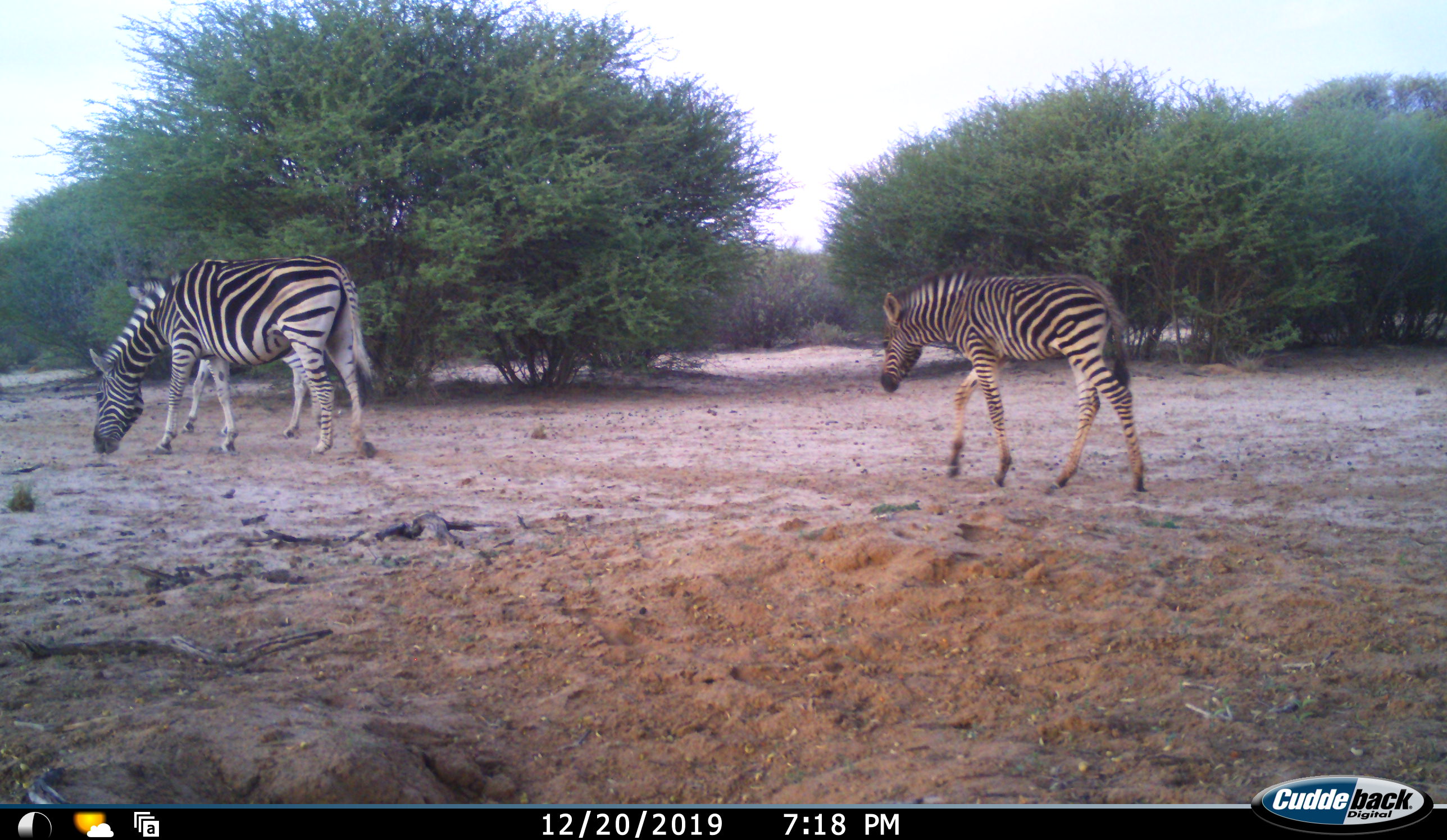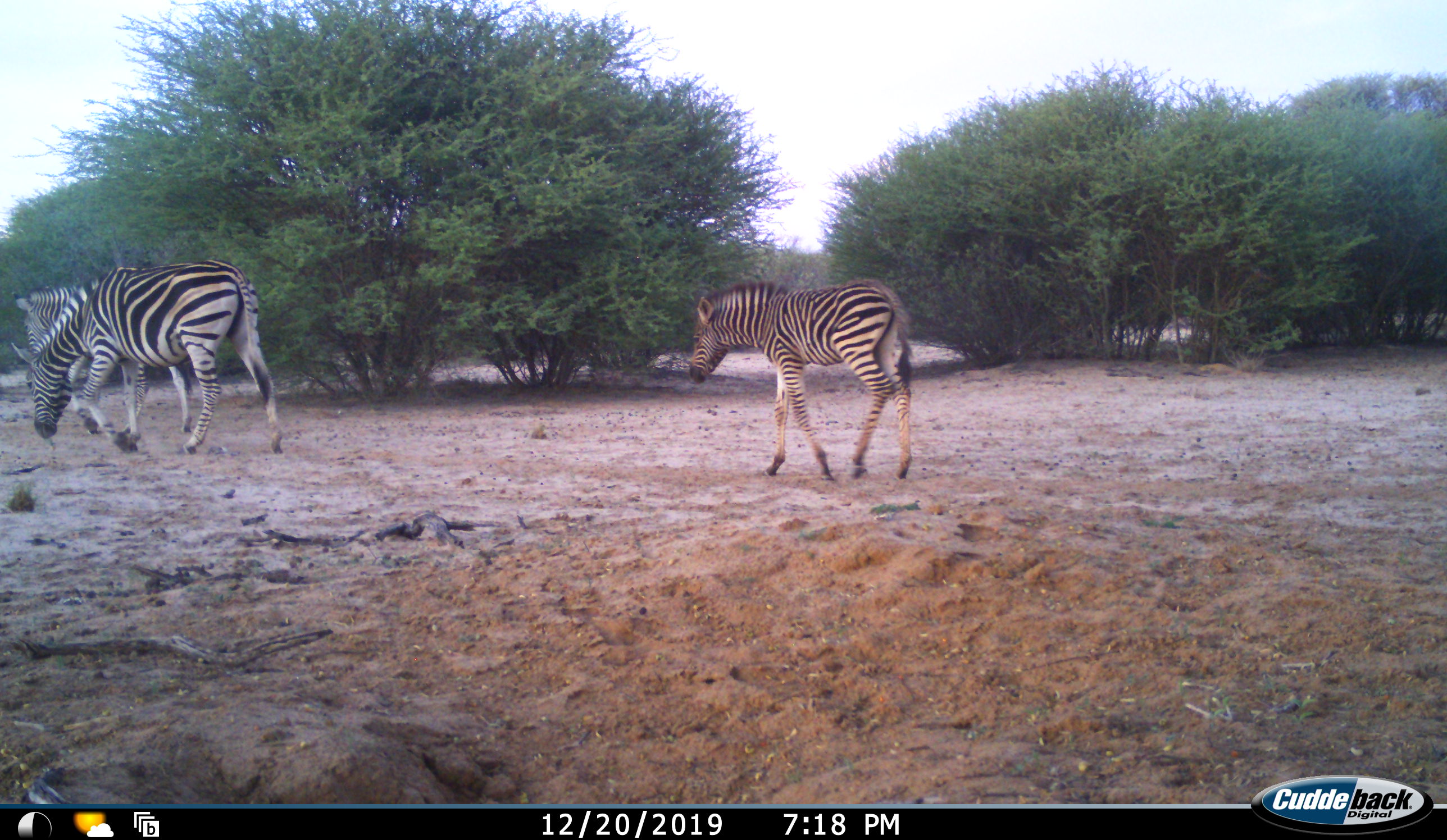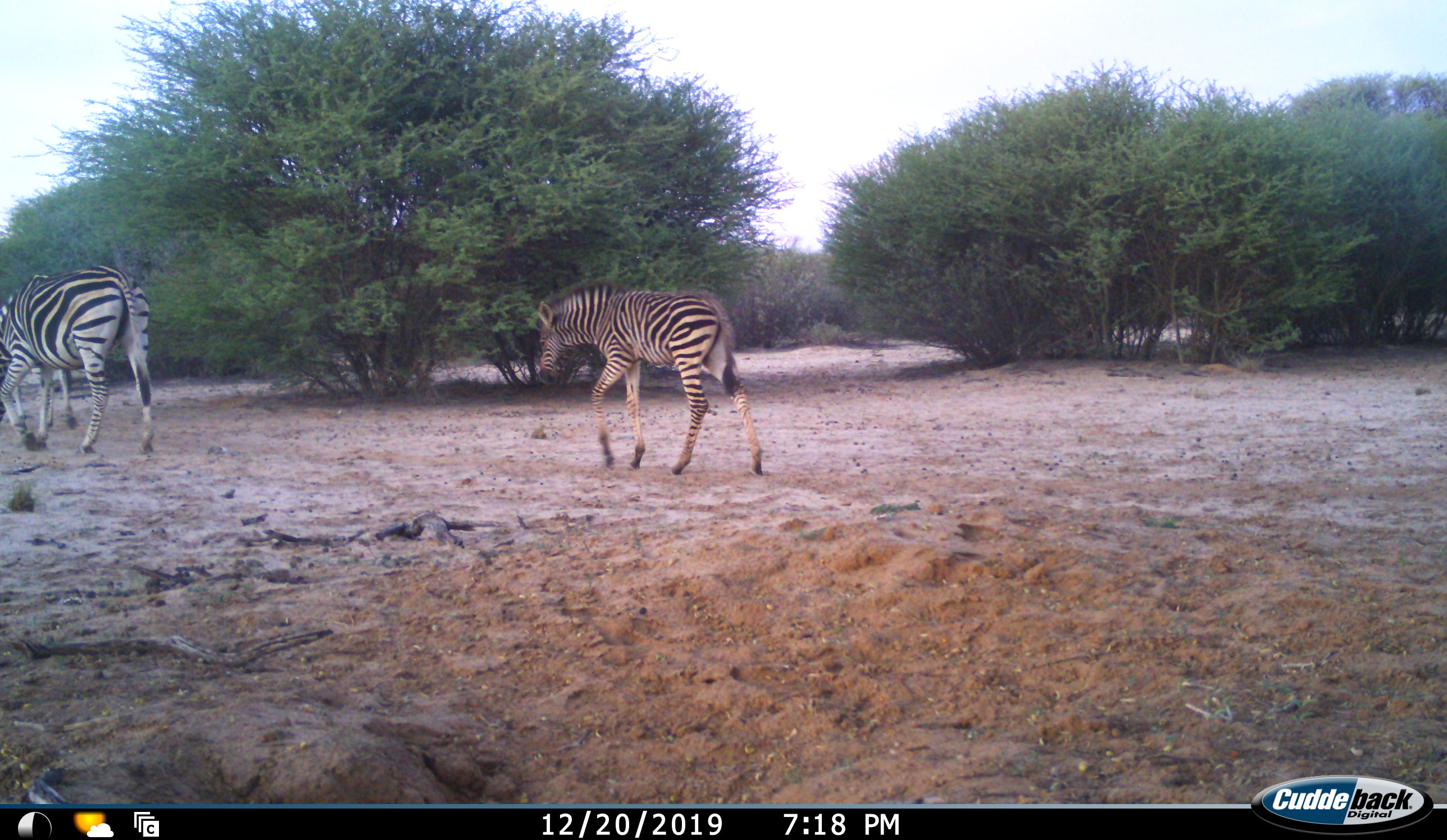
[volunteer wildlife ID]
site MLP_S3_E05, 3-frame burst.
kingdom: Animalia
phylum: Chordata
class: Mammalia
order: Perissodactyla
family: Equidae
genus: Equus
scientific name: Equus quagga burchellii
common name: burchell's zebra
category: zebraburchells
Zebraburchells (burchell's zebra) (Equus quagga burchellii), count 3. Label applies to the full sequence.